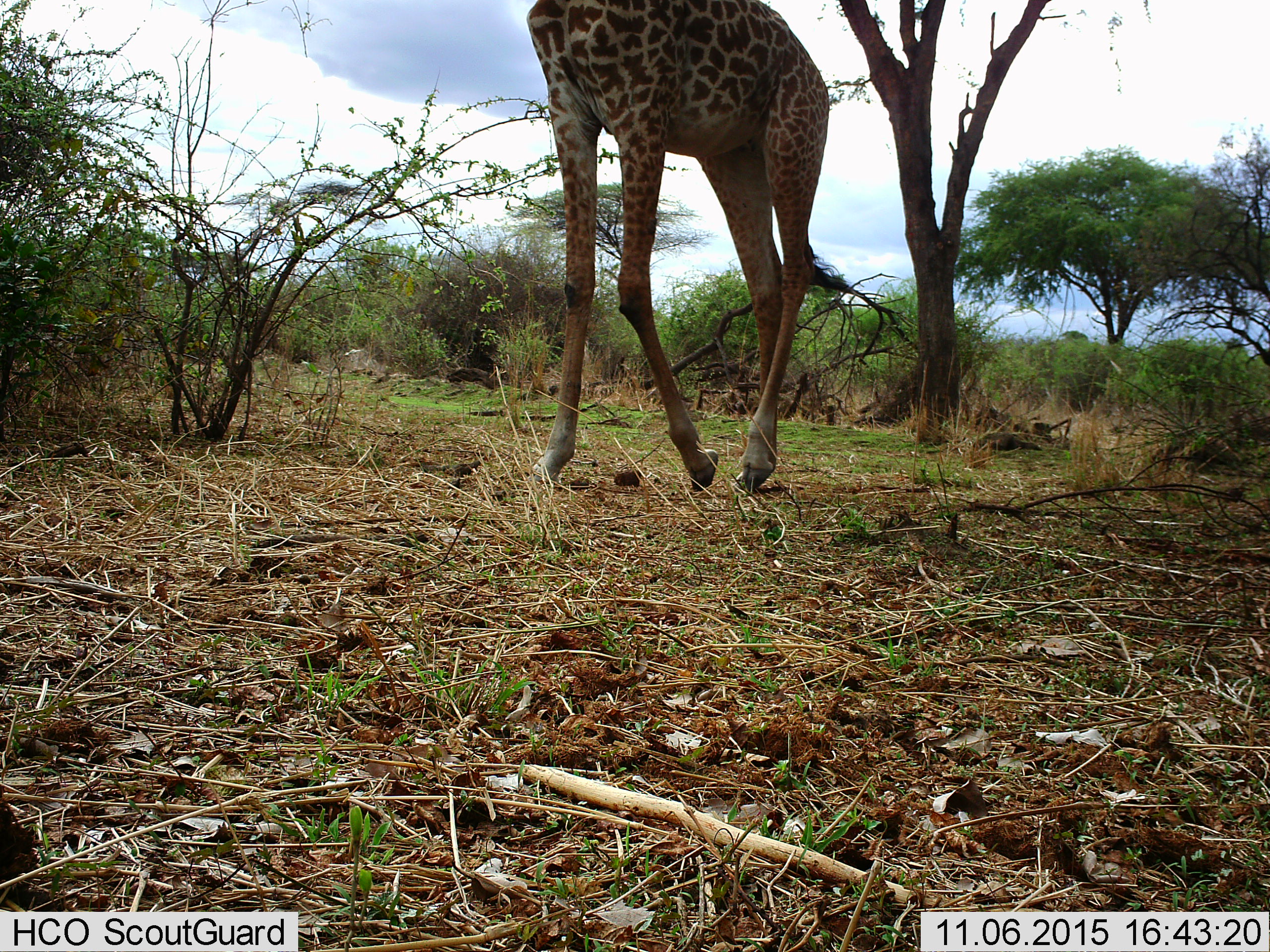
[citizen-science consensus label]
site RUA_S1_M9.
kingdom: Animalia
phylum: Chordata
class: Mammalia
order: Artiodactyla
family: Giraffidae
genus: Giraffa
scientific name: Giraffa camelopardalis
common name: giraffe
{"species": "giraffe (Giraffa camelopardalis)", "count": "1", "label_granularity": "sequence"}